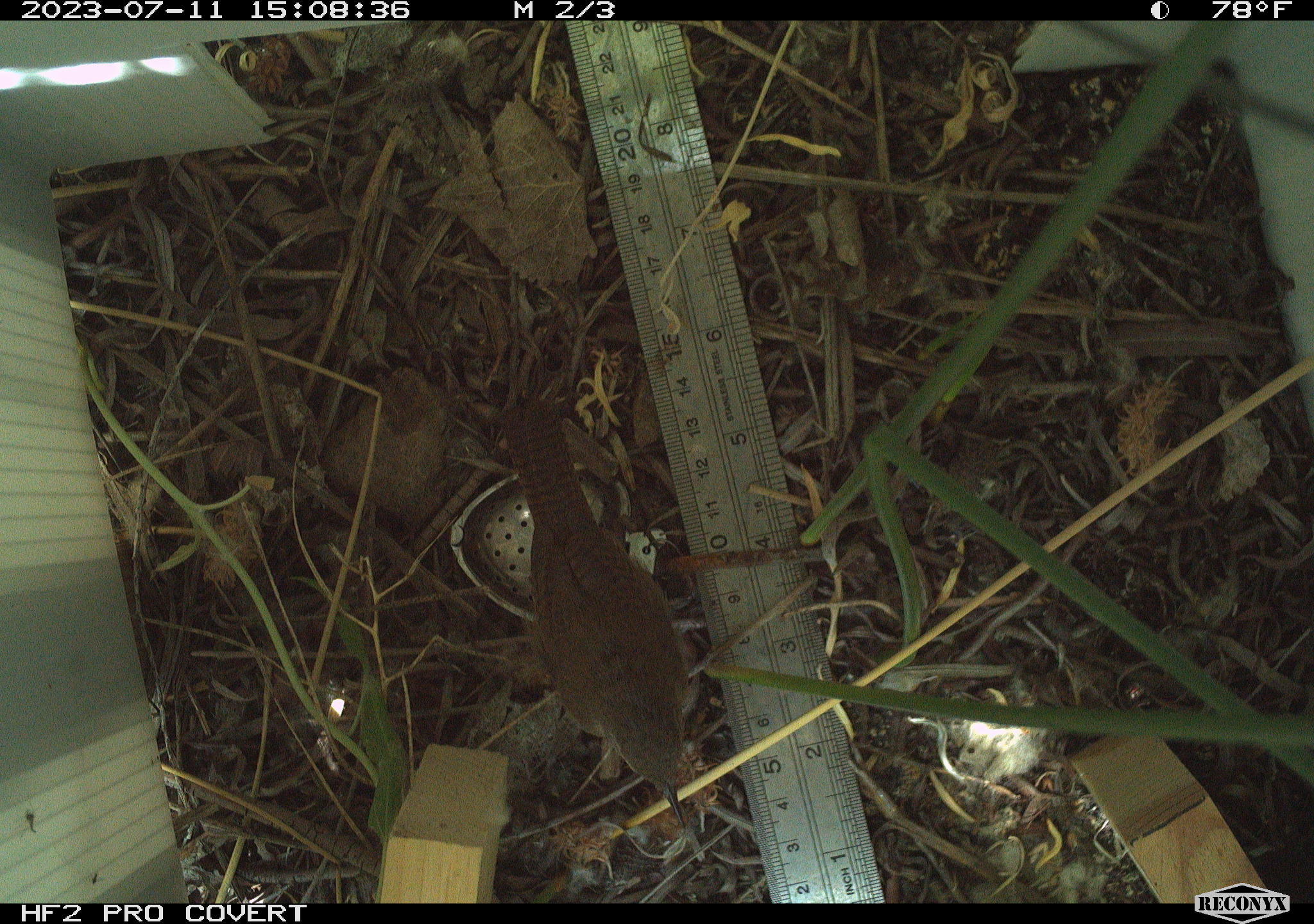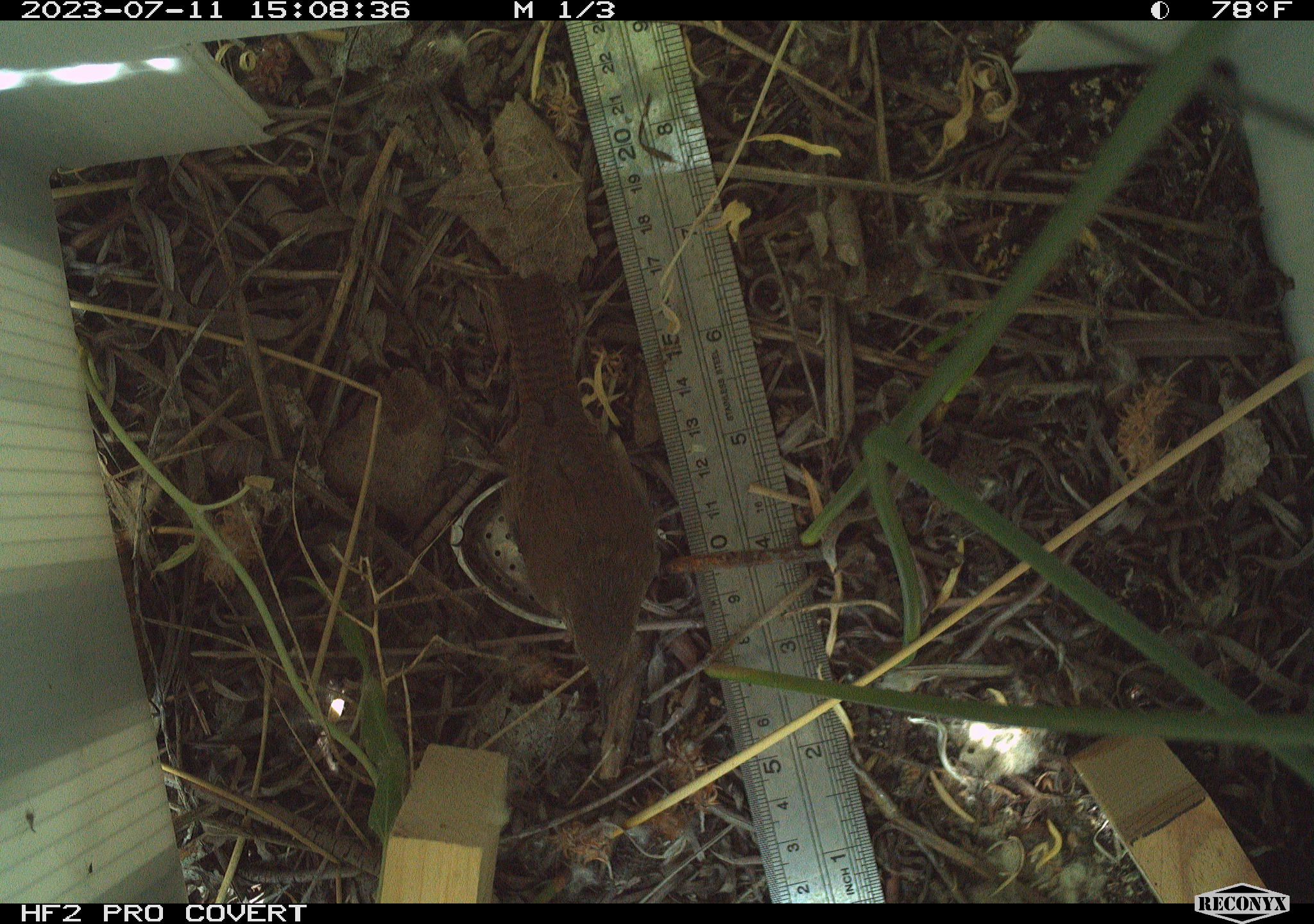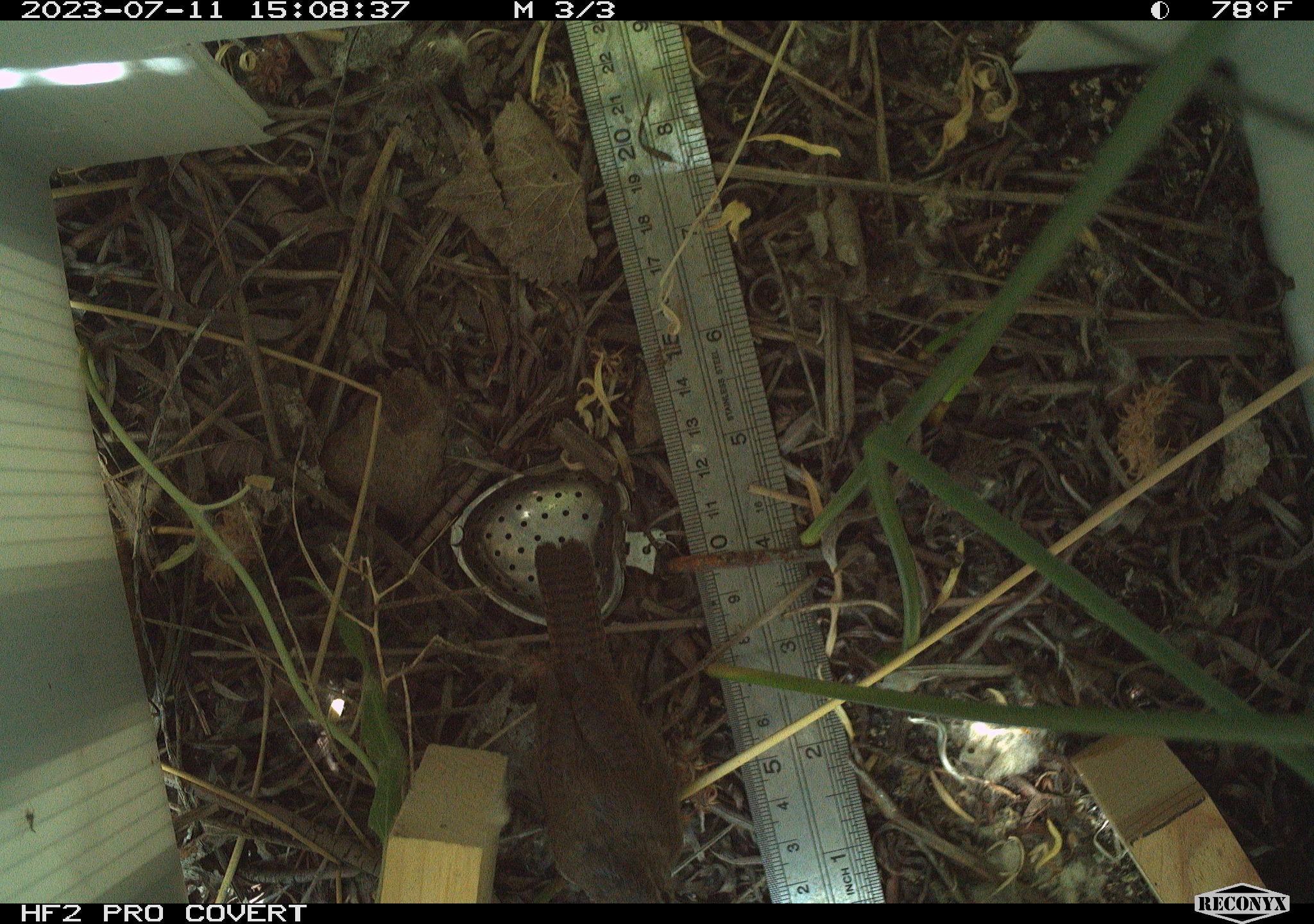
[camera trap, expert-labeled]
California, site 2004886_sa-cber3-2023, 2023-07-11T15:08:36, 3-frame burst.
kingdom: Animalia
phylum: Chordata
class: Aves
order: Passeriformes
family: Troglodytidae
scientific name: Troglodytidae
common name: wren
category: troglodytidae family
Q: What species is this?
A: Troglodytidae family (wren) (Troglodytidae).